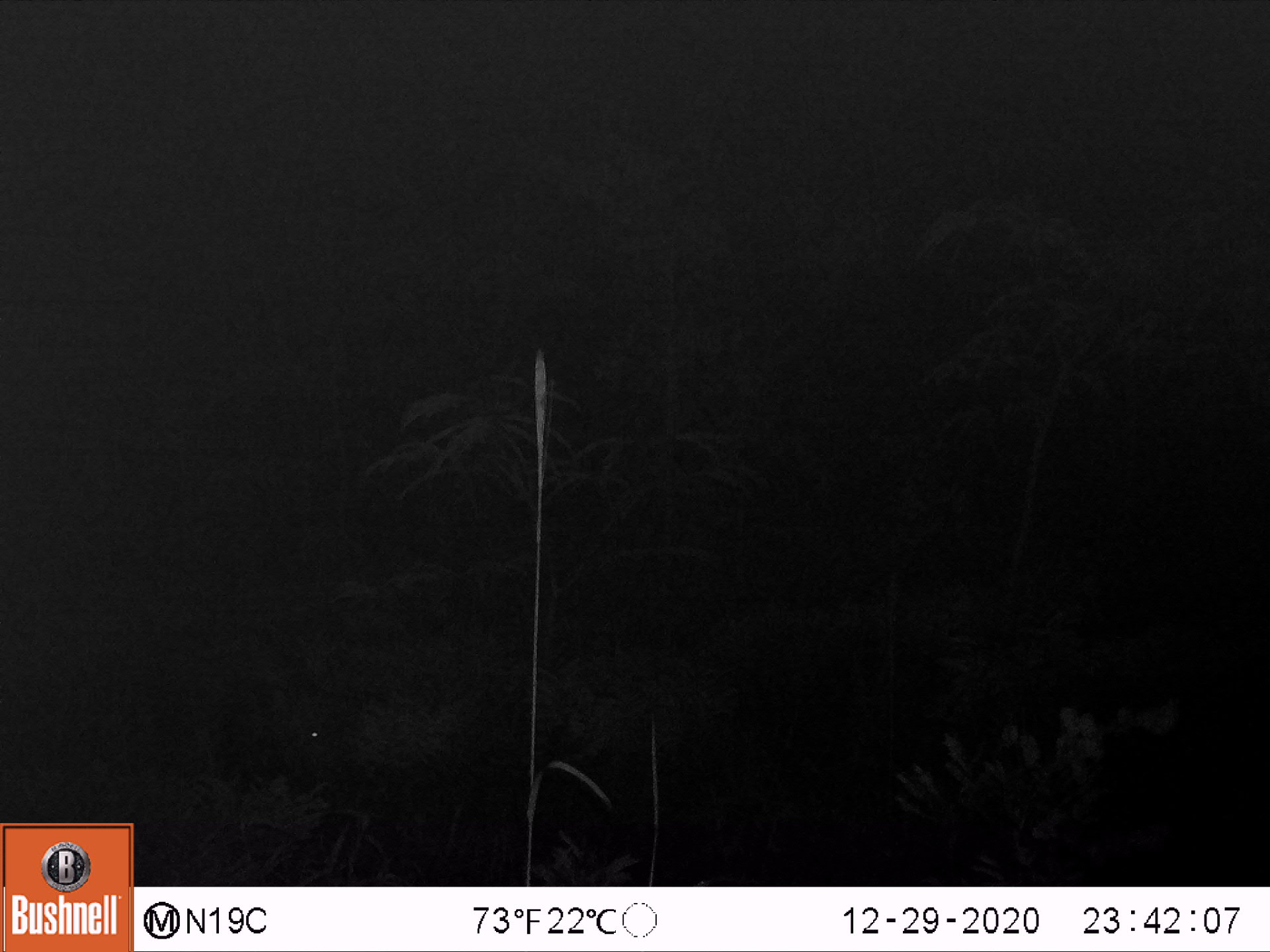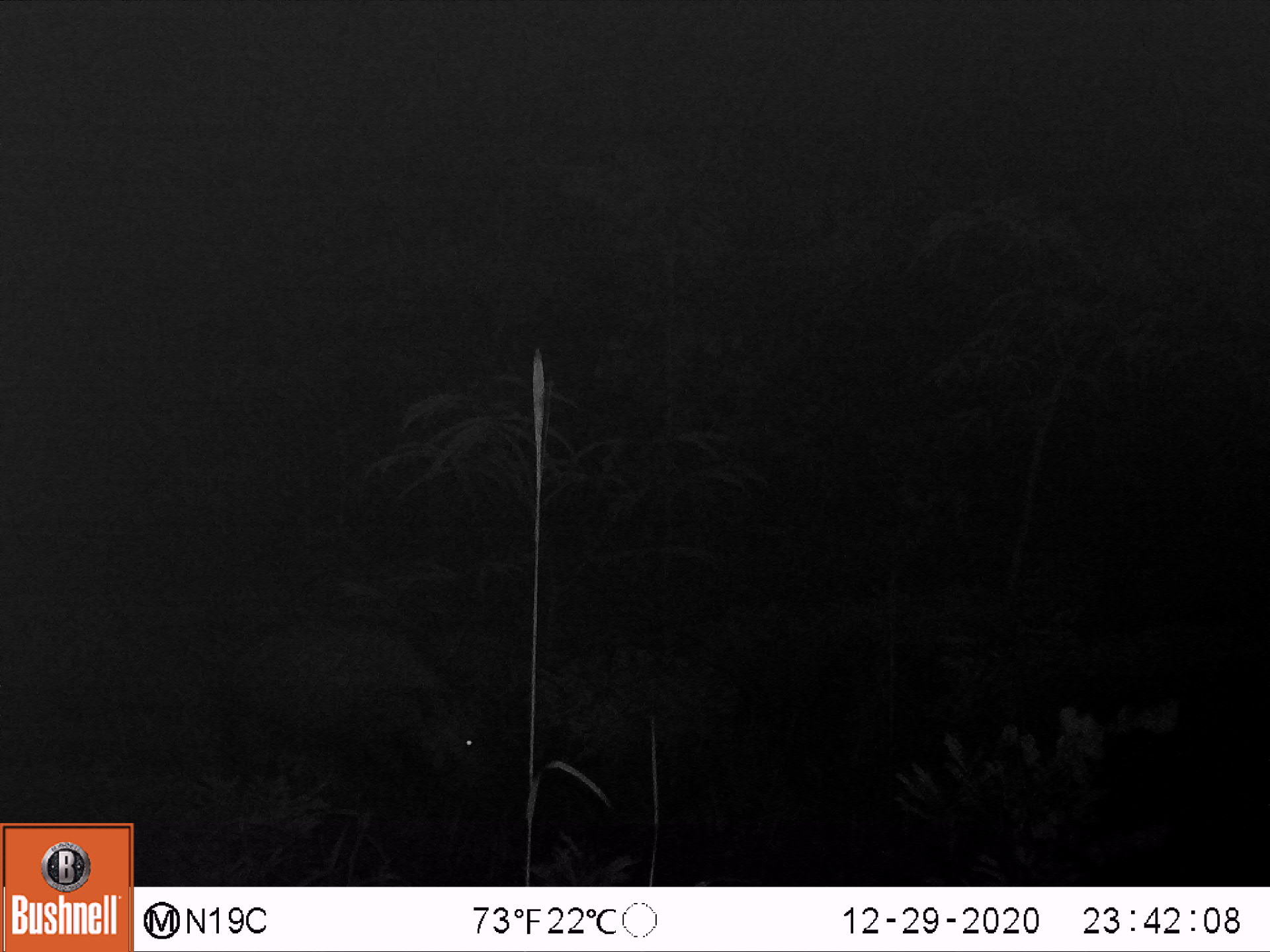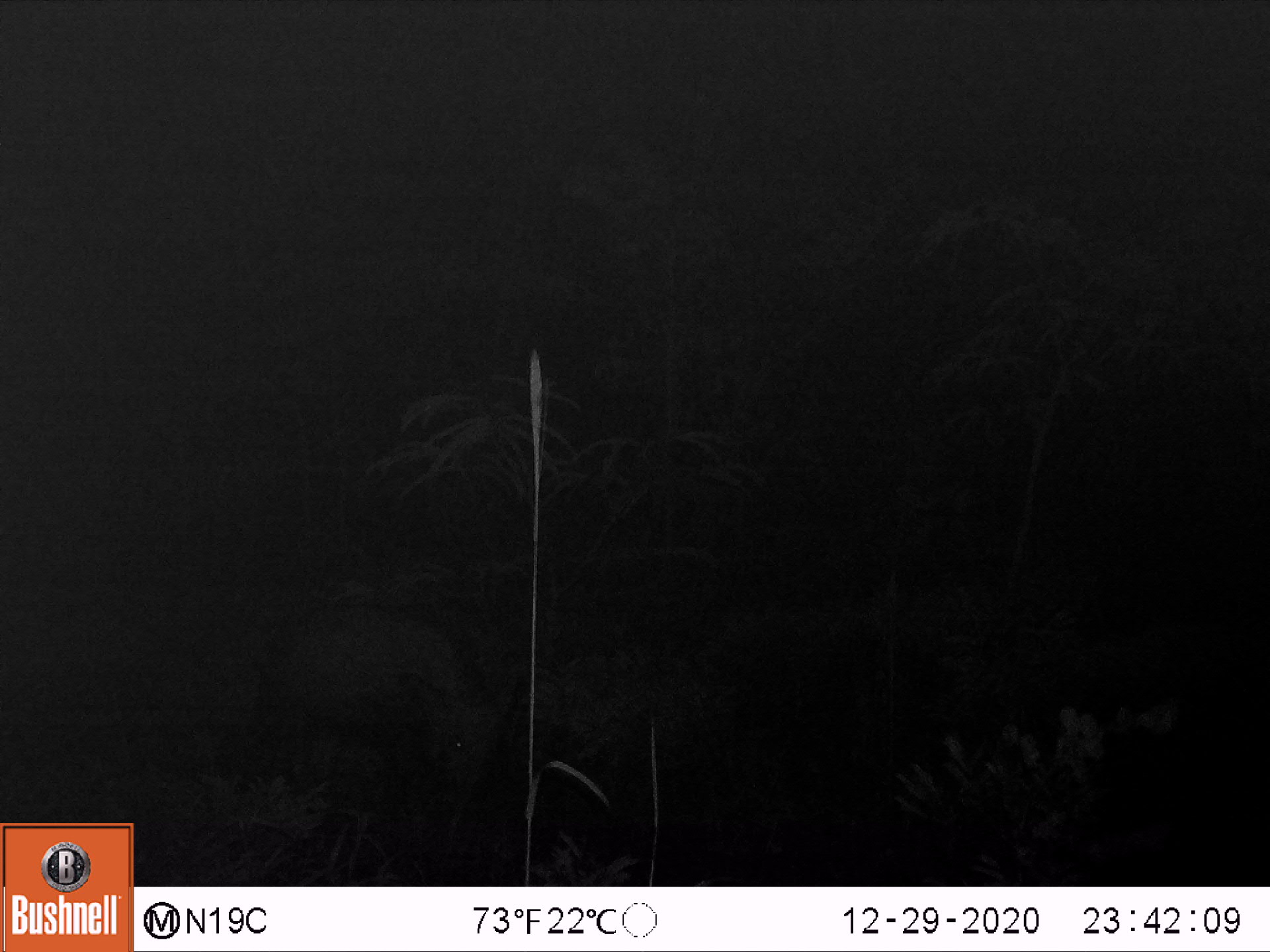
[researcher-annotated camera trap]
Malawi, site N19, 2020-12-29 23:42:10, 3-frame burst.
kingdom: Animalia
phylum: Chordata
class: Mammalia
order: Artiodactyla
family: Suidae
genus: Potamochoerus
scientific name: Potamochoerus larvatus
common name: bushpig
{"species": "bushpig (Potamochoerus larvatus)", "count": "1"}